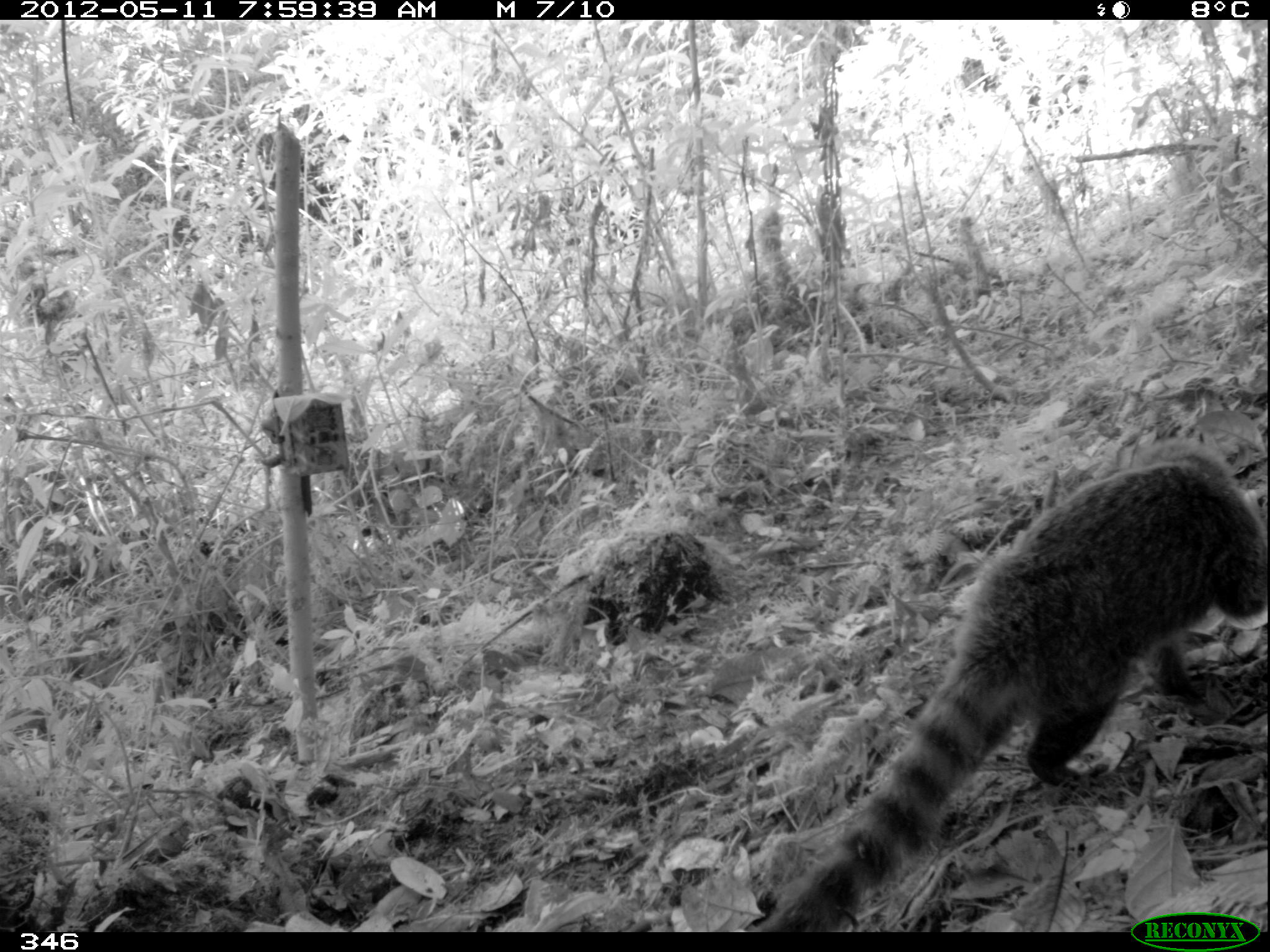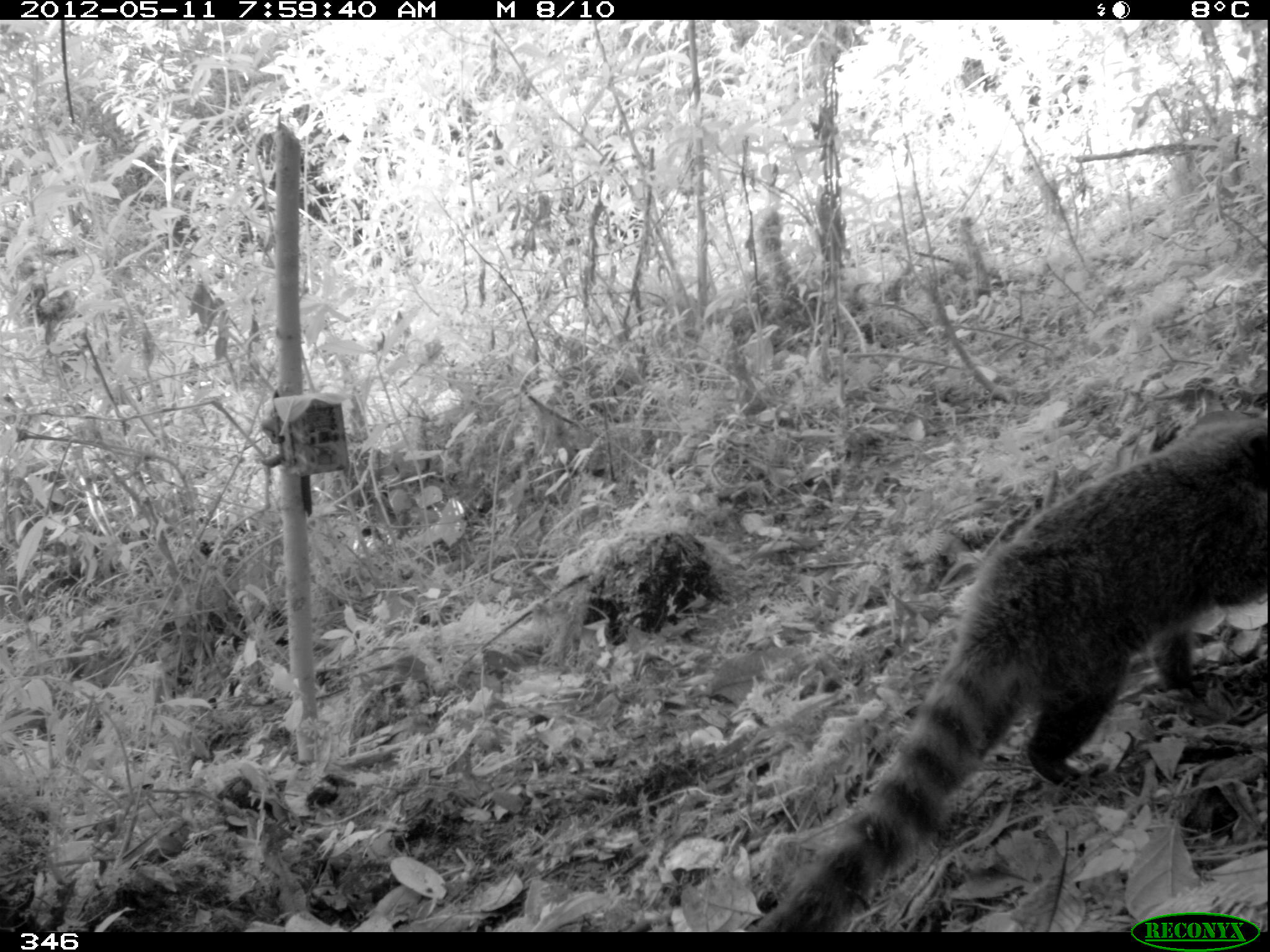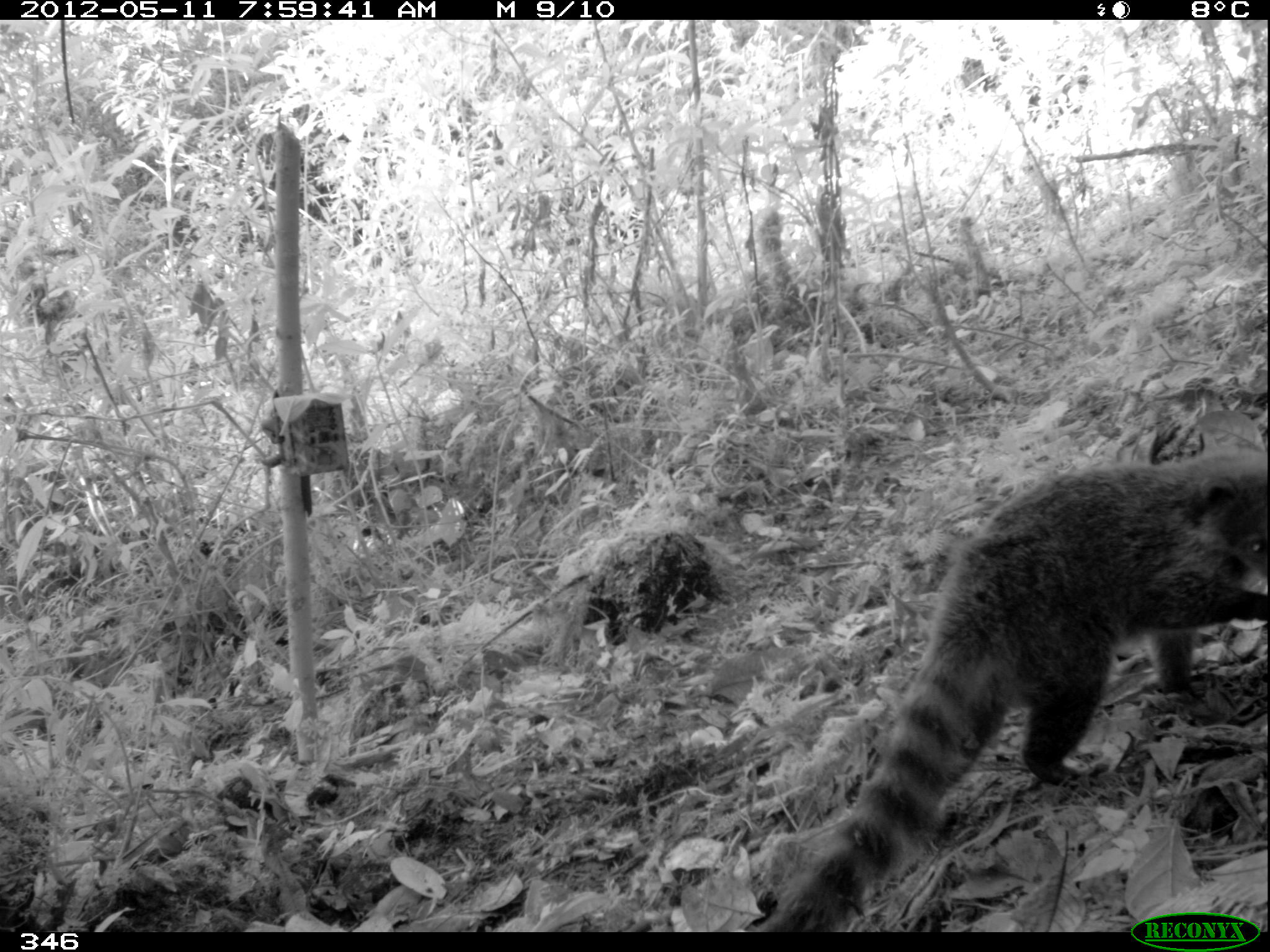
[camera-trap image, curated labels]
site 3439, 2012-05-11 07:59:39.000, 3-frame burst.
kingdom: Animalia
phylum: Chordata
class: Mammalia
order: Carnivora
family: Procyonidae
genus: Nasua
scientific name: Nasua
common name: coatis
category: unknown coati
Unknown coati (coatis) (Nasua).